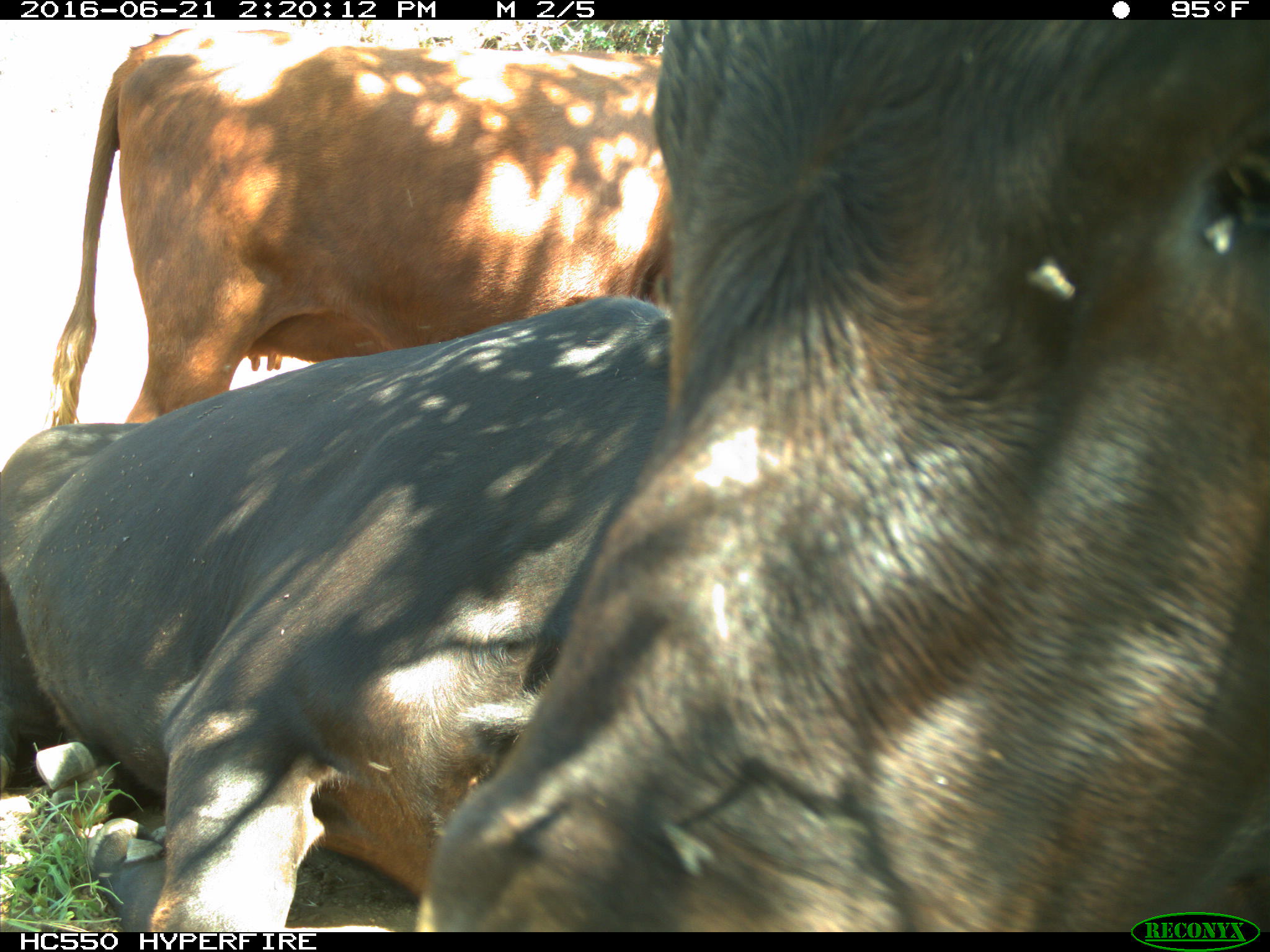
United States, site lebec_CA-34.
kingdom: Animalia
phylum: Chordata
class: Mammalia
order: Artiodactyla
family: Bovidae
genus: Bos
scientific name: Bos taurus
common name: domestic cow